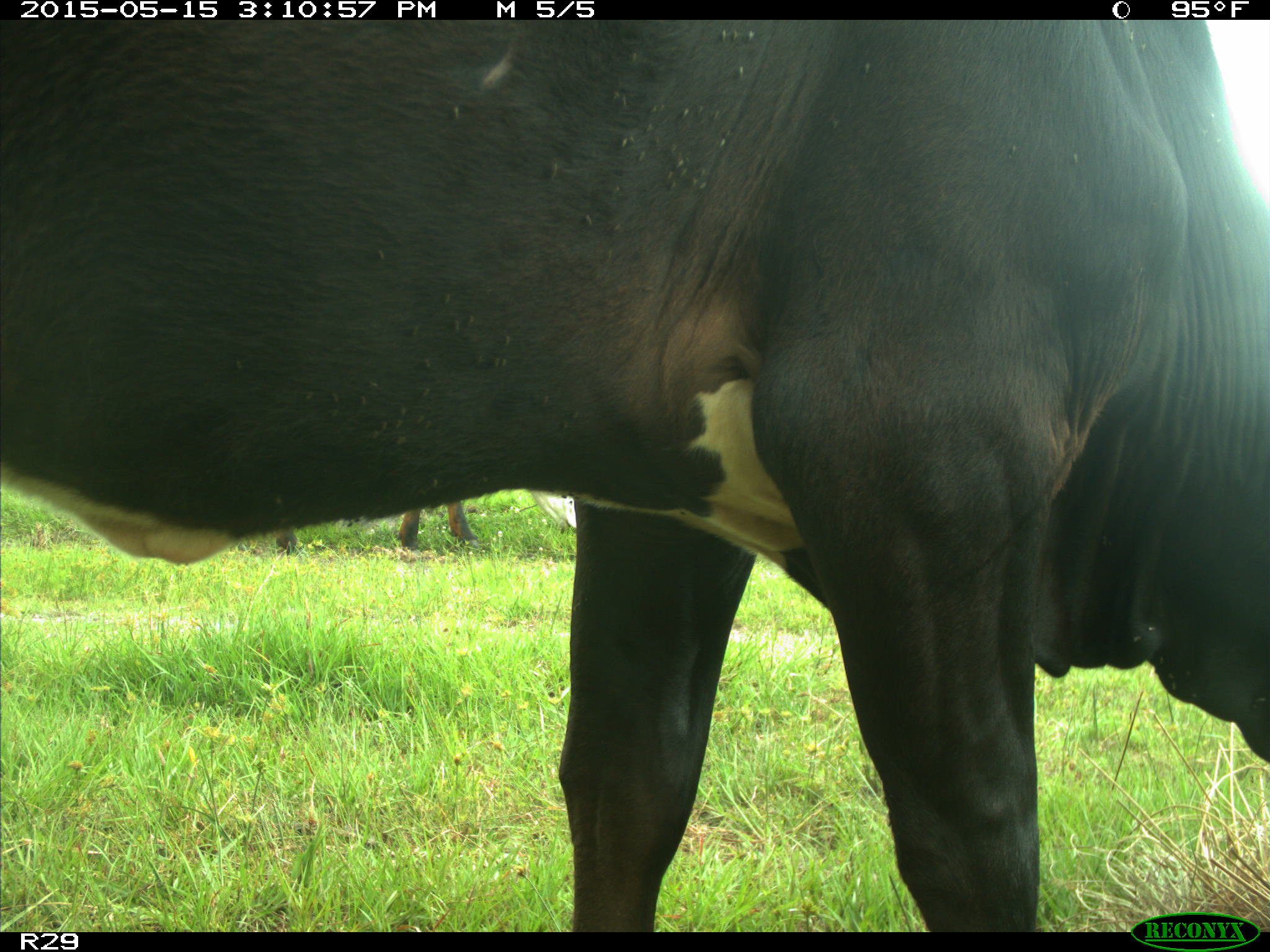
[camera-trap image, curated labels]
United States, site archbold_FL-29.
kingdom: Animalia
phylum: Chordata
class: Mammalia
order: Artiodactyla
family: Bovidae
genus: Bos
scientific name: Bos taurus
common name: domestic cow